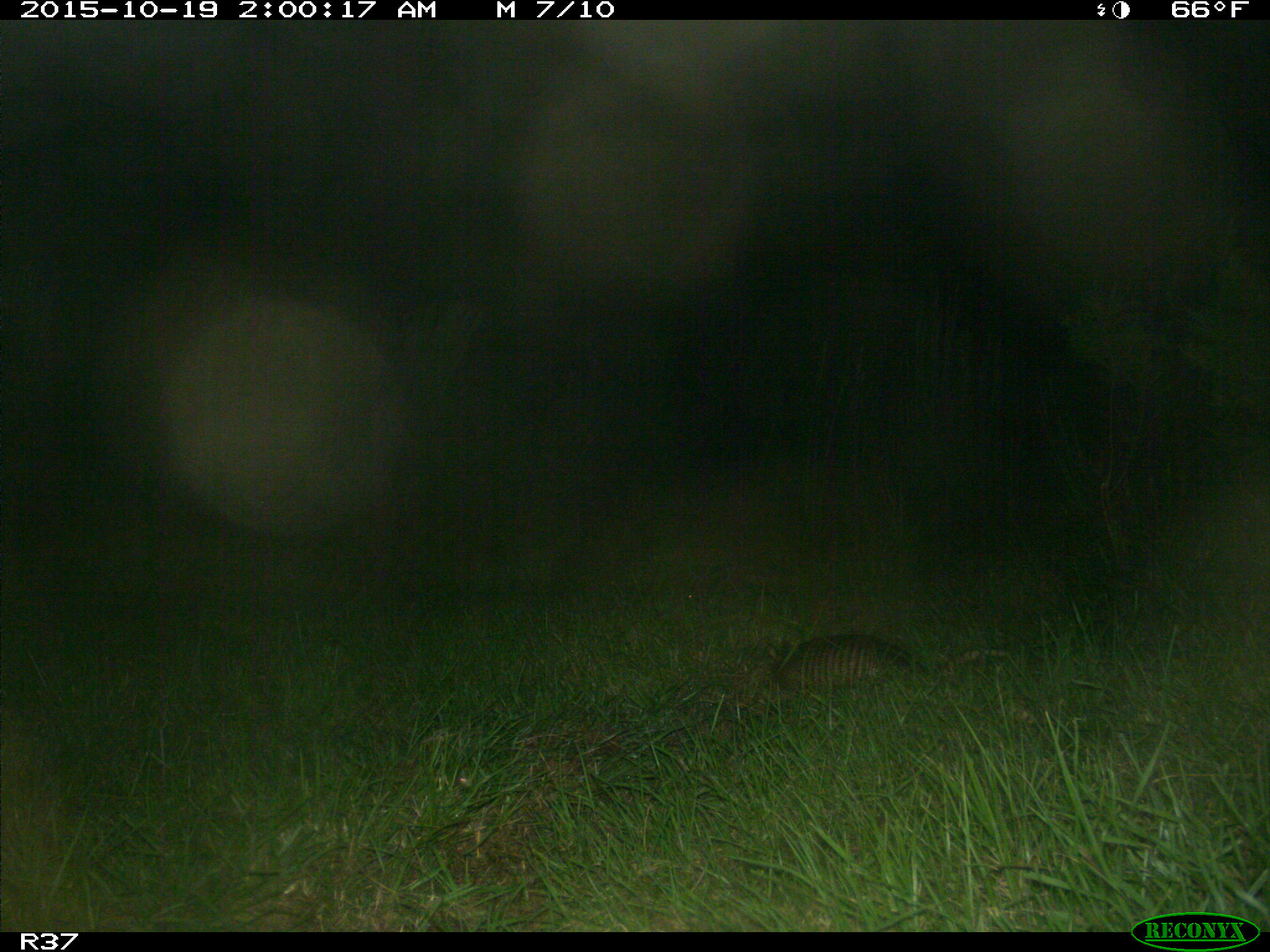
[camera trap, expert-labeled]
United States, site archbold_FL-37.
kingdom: Animalia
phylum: Chordata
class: Mammalia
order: Cingulata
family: Dasypodidae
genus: Dasypus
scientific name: Dasypus novemcinctus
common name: nine-banded armadillo